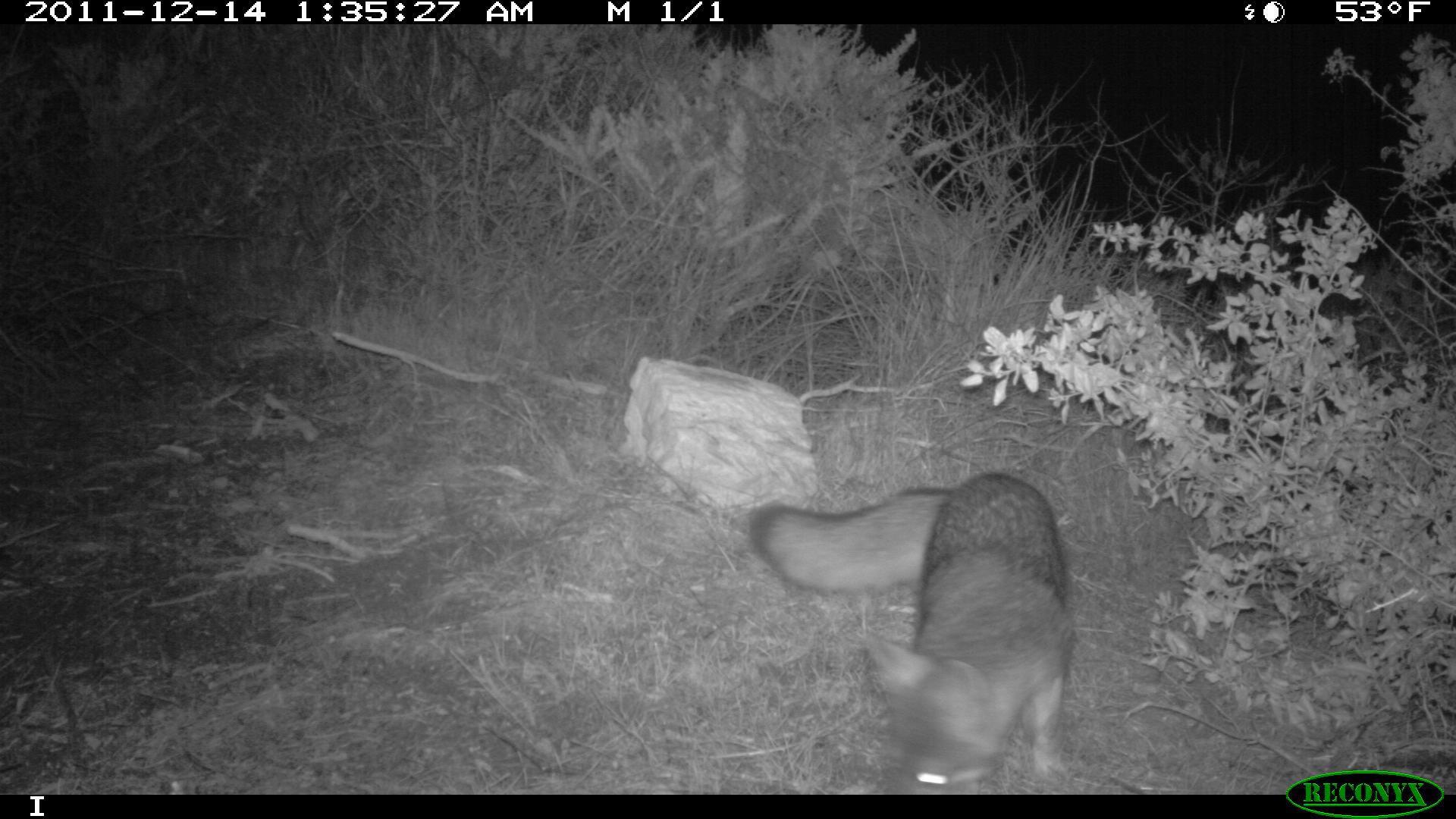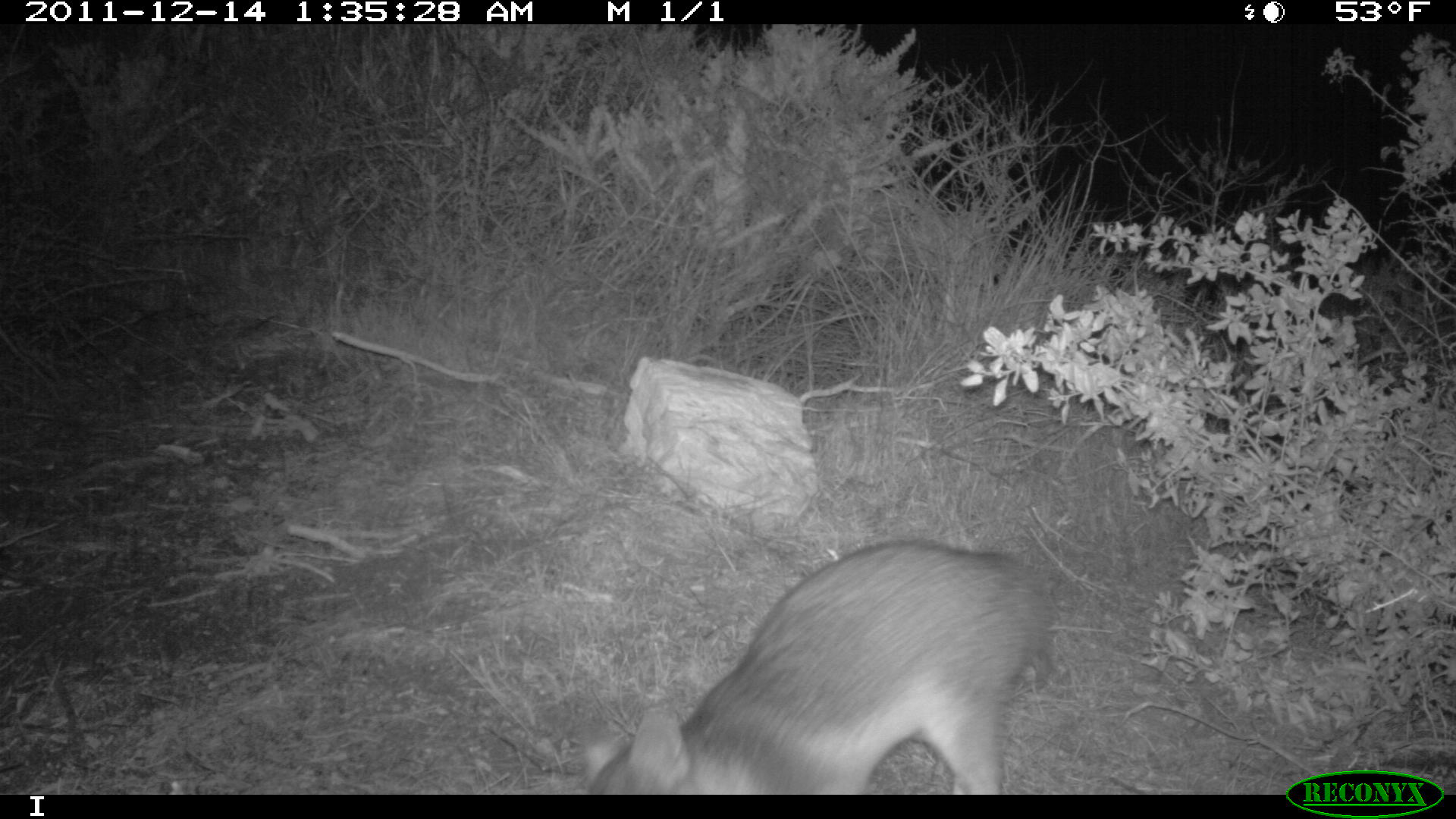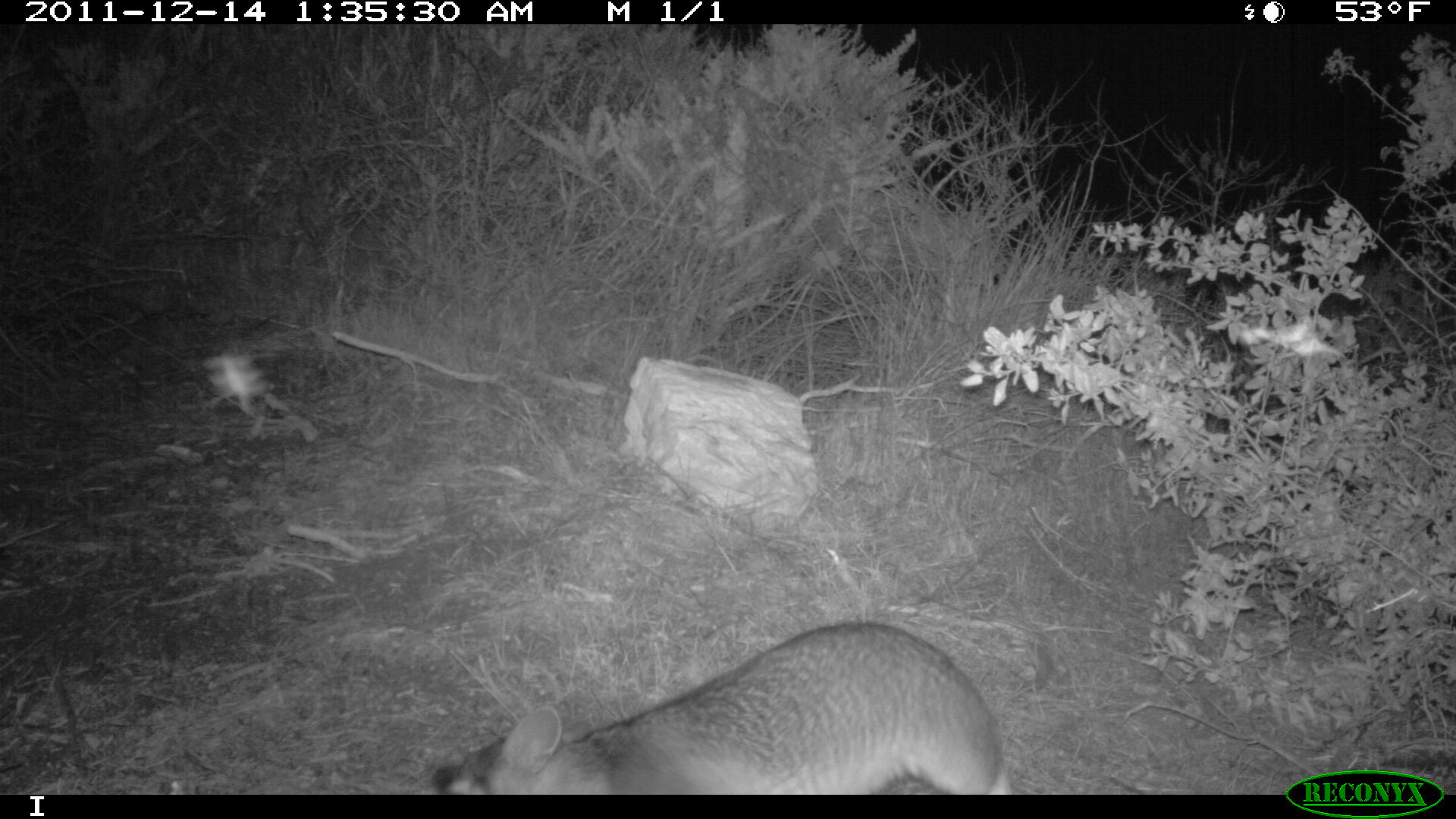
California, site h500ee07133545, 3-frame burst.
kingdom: Animalia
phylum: Chordata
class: Mammalia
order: Carnivora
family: Canidae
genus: Urocyon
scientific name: Urocyon littoralis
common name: island fox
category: fox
Fox (island fox) (Urocyon littoralis).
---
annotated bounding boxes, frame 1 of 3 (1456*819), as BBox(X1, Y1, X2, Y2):
fox: BBox(746, 472, 1072, 794)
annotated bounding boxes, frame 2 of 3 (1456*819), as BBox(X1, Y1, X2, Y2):
fox: BBox(581, 541, 1048, 795)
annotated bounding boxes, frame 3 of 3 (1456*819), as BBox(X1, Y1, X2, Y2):
fox: BBox(428, 622, 1011, 794)